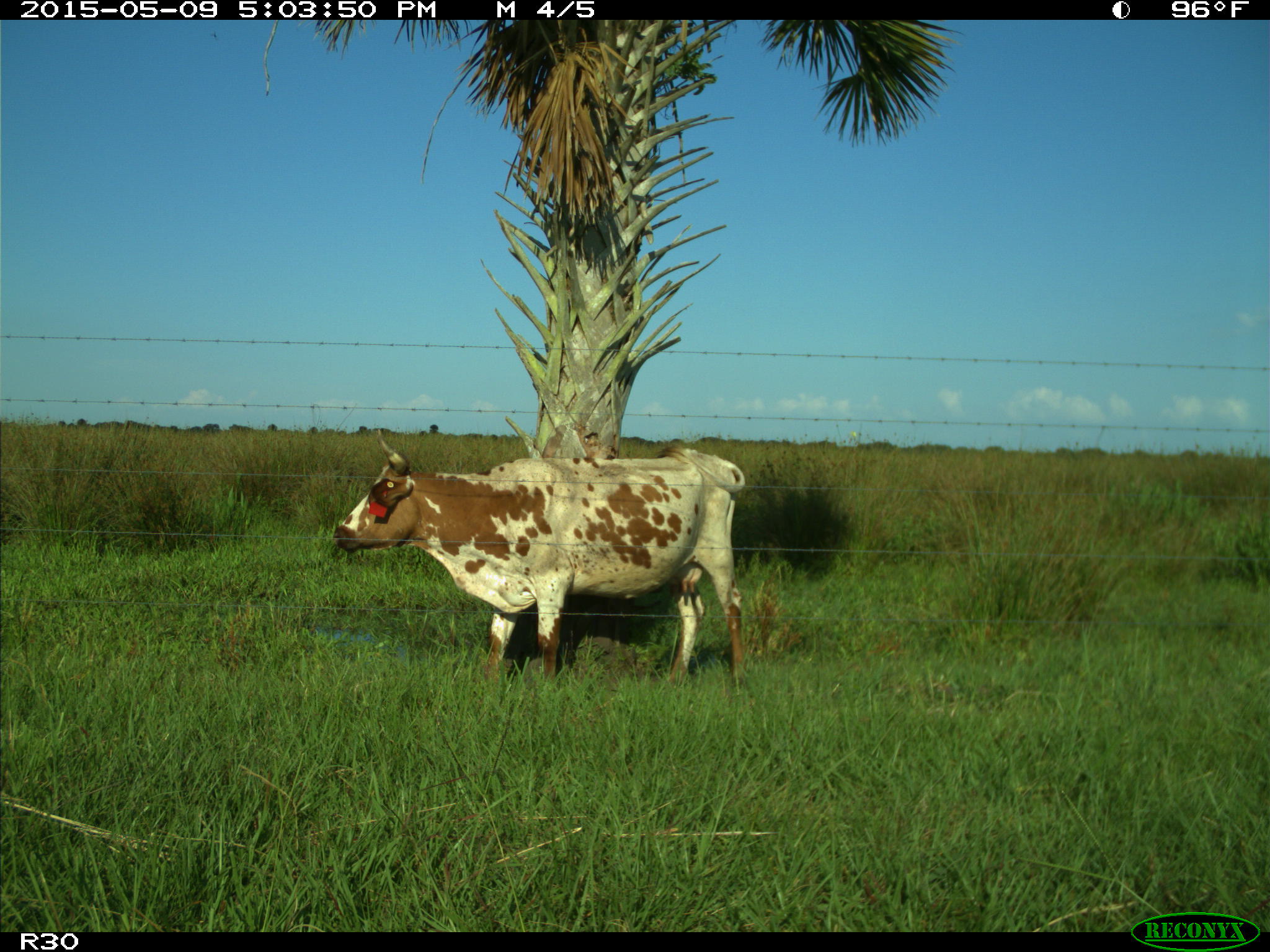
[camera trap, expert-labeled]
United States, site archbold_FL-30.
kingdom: Animalia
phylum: Chordata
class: Mammalia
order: Artiodactyla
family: Bovidae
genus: Bos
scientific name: Bos taurus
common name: domestic cow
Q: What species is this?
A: Bos taurus (domestic cow).